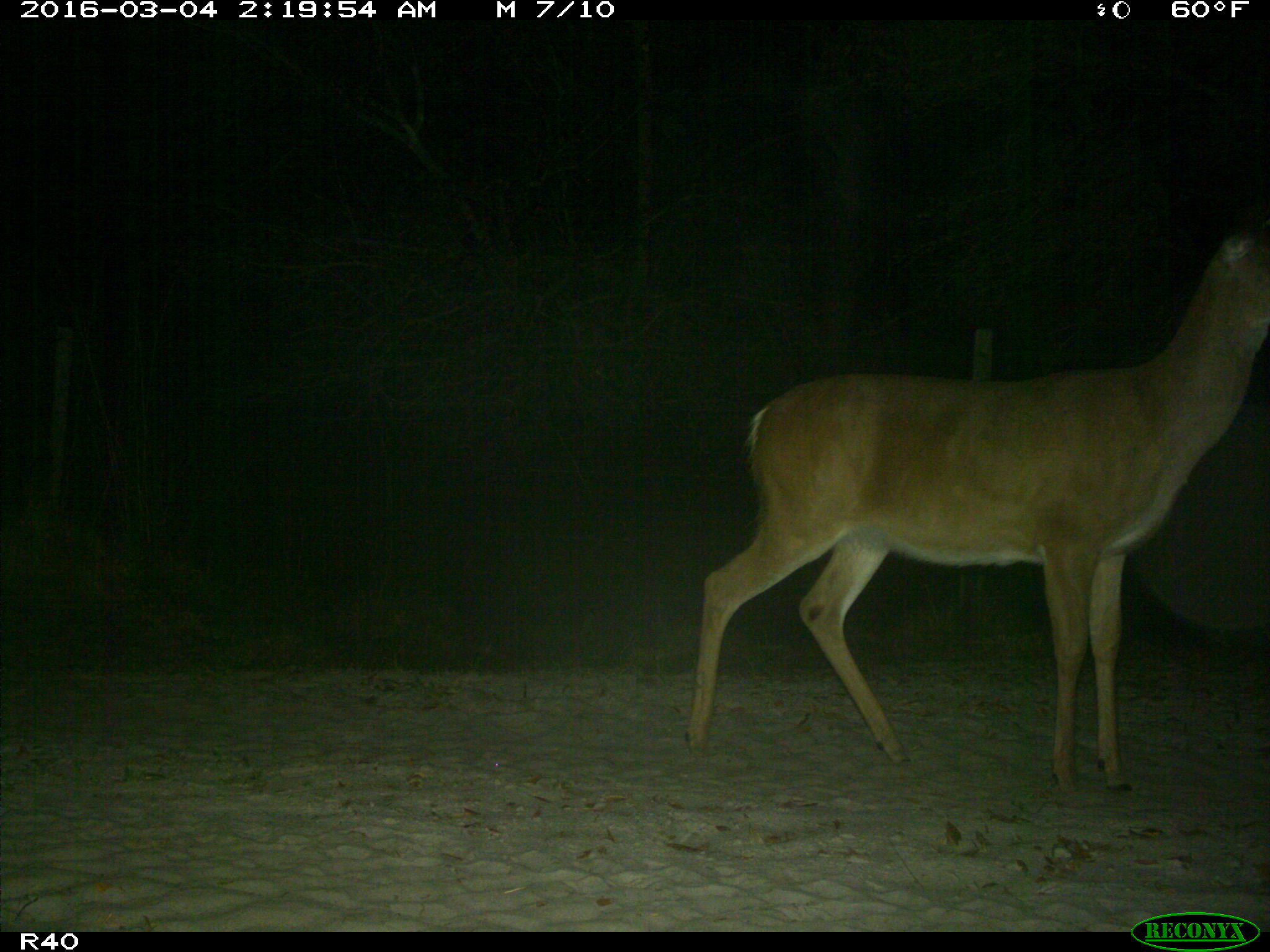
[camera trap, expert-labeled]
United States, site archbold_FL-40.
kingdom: Animalia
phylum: Chordata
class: Mammalia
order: Artiodactyla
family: Cervidae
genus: Odocoileus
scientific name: Odocoileus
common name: deer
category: unidentified deer